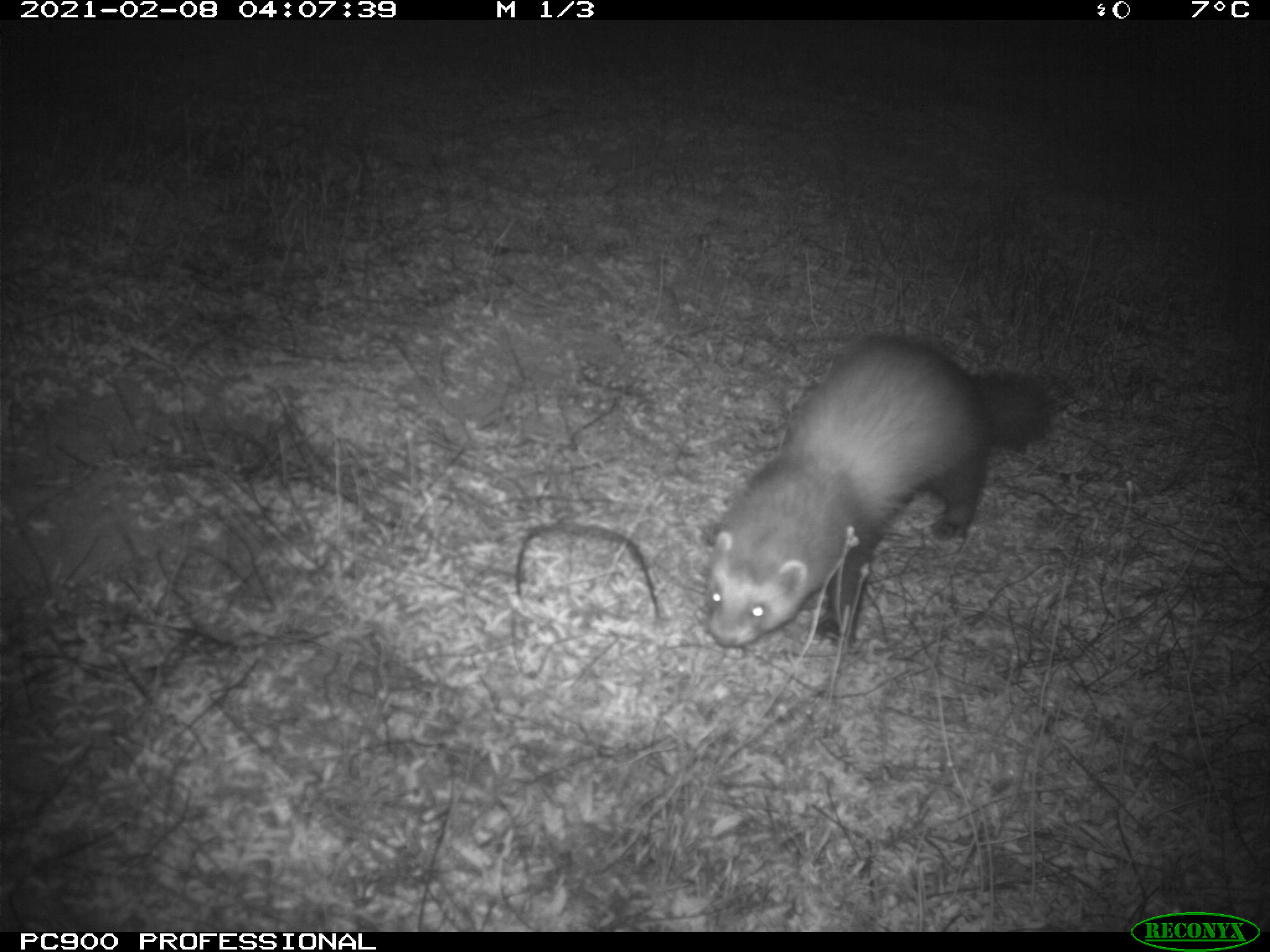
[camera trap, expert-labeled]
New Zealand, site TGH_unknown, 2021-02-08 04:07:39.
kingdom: Animalia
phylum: Chordata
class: Mammalia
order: Carnivora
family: Mustelidae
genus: Mustela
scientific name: Mustela furo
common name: ferret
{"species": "ferret (Mustela furo)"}